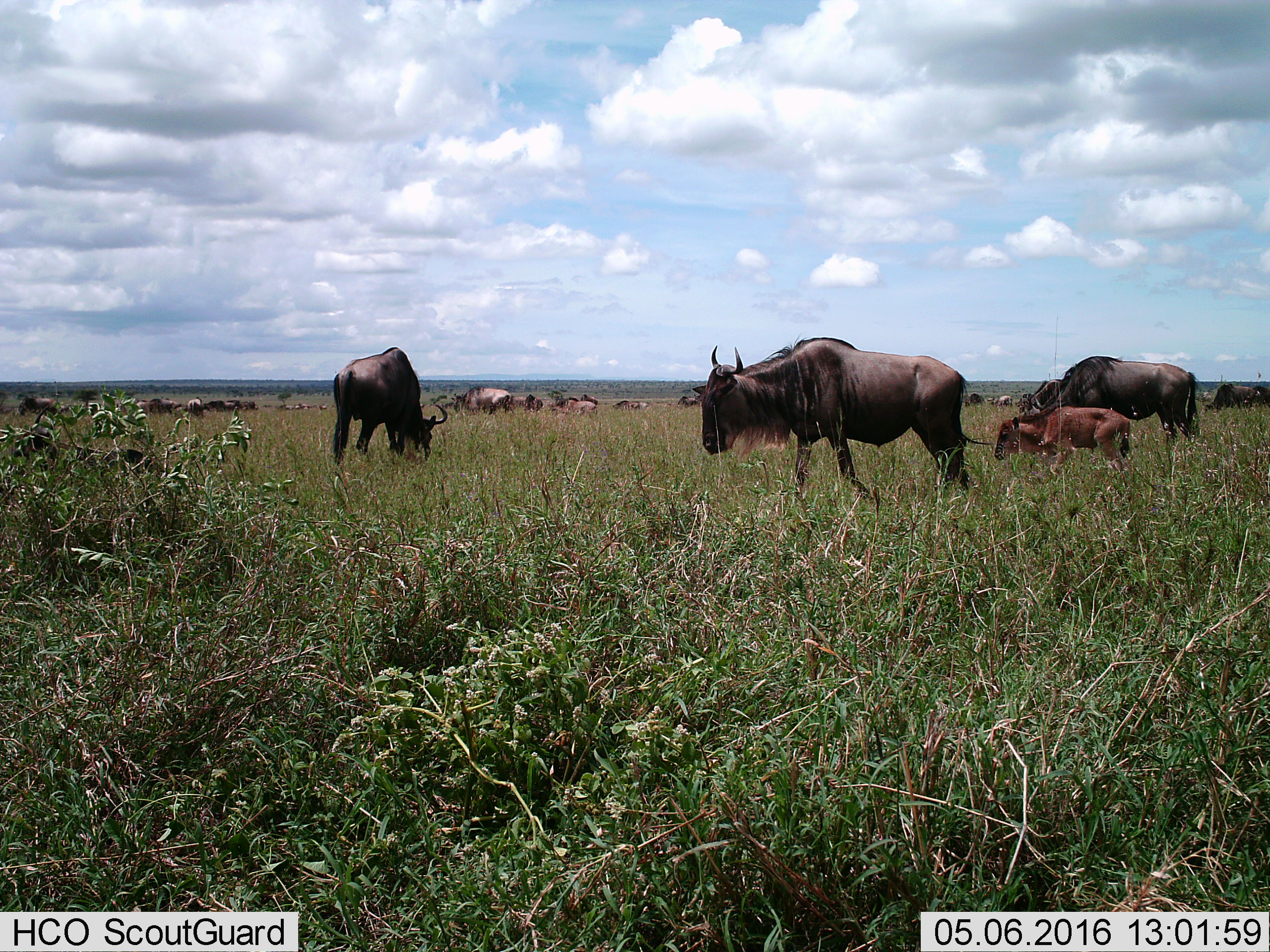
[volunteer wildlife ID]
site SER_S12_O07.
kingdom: Animalia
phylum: Chordata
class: Mammalia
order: Artiodactyla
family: Bovidae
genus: Connochaetes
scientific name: Connochaetes taurinus taurinus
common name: blue wildebeest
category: wildebeestblue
Wildebeestblue (blue wildebeest) (Connochaetes taurinus taurinus), count 11-50. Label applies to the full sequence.